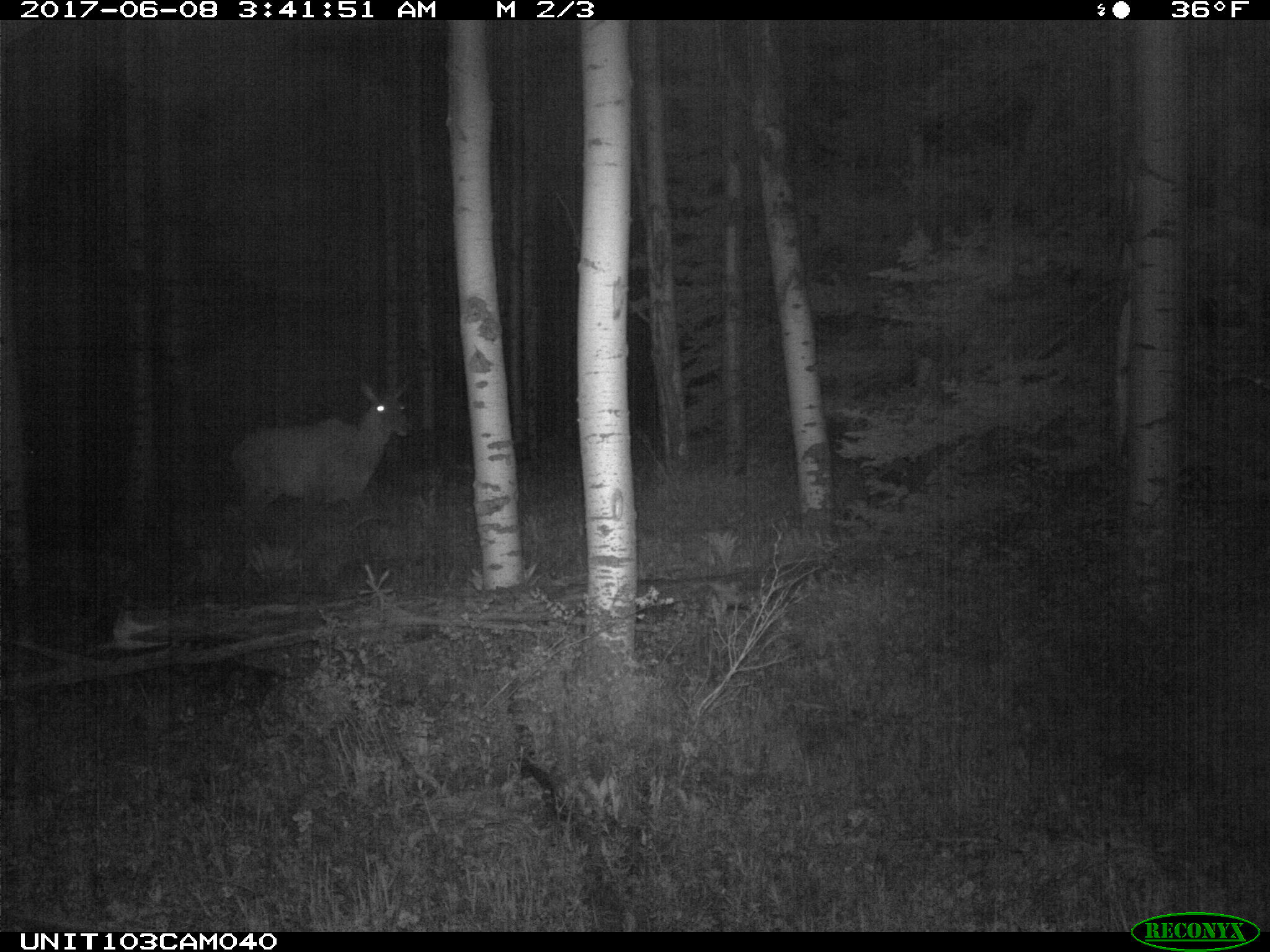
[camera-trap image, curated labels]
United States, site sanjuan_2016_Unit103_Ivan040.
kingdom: Animalia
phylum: Chordata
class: Mammalia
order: Artiodactyla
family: Cervidae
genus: Cervus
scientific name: Cervus elaphus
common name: red deer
Cervus elaphus (red deer).